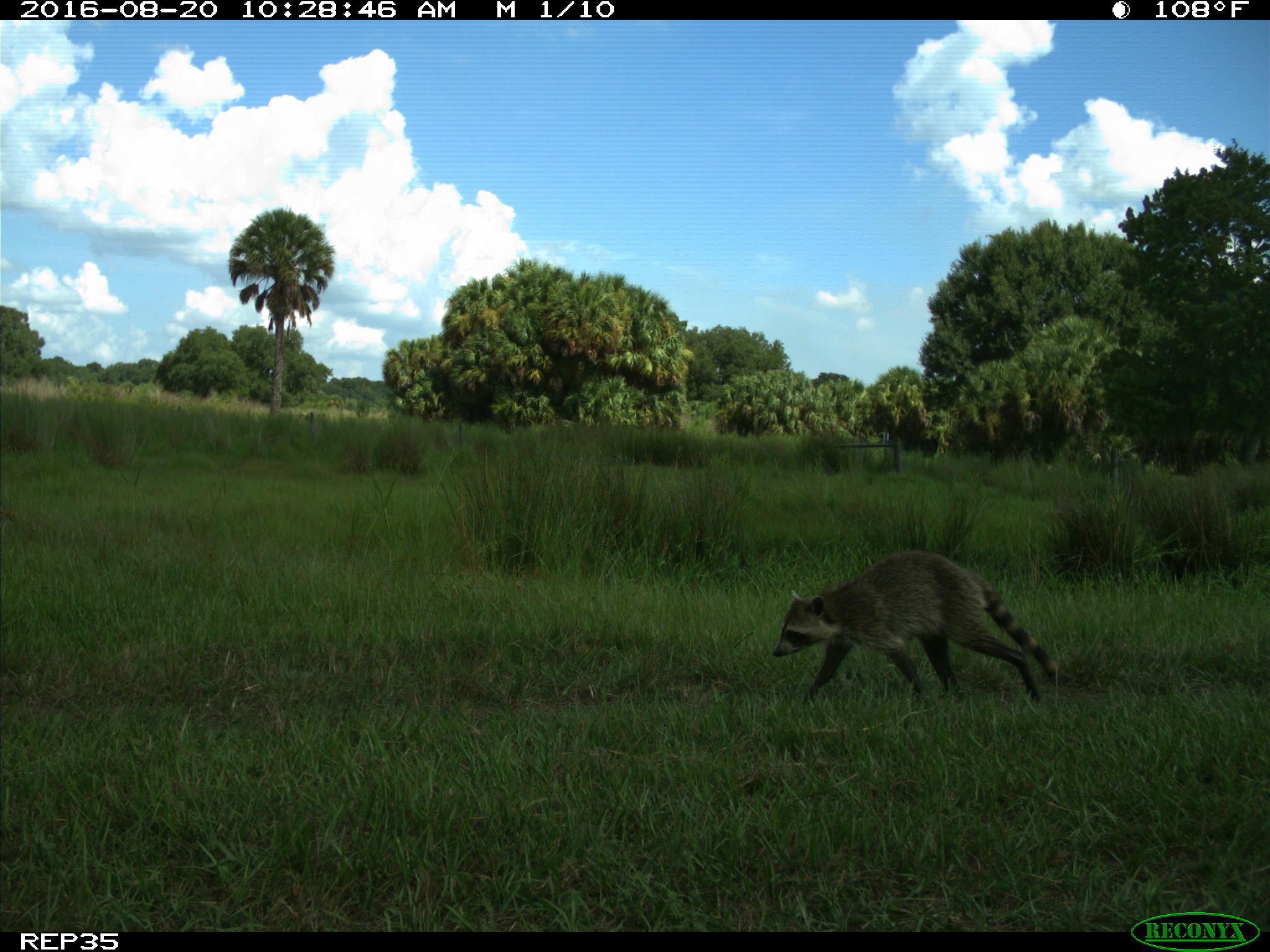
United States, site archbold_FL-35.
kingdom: Animalia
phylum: Chordata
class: Mammalia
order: Carnivora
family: Procyonidae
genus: Procyon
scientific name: Procyon lotor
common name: common raccoon